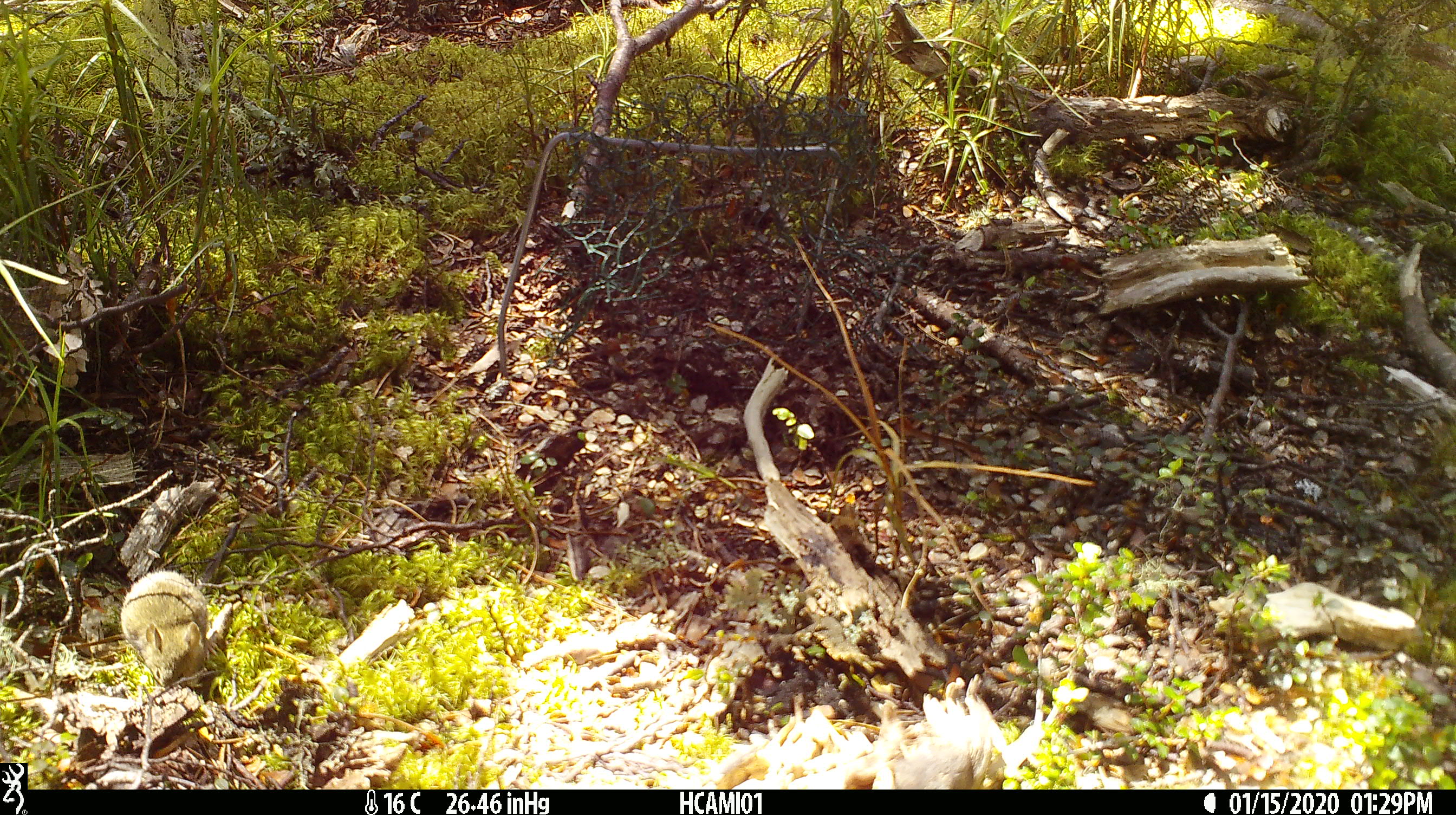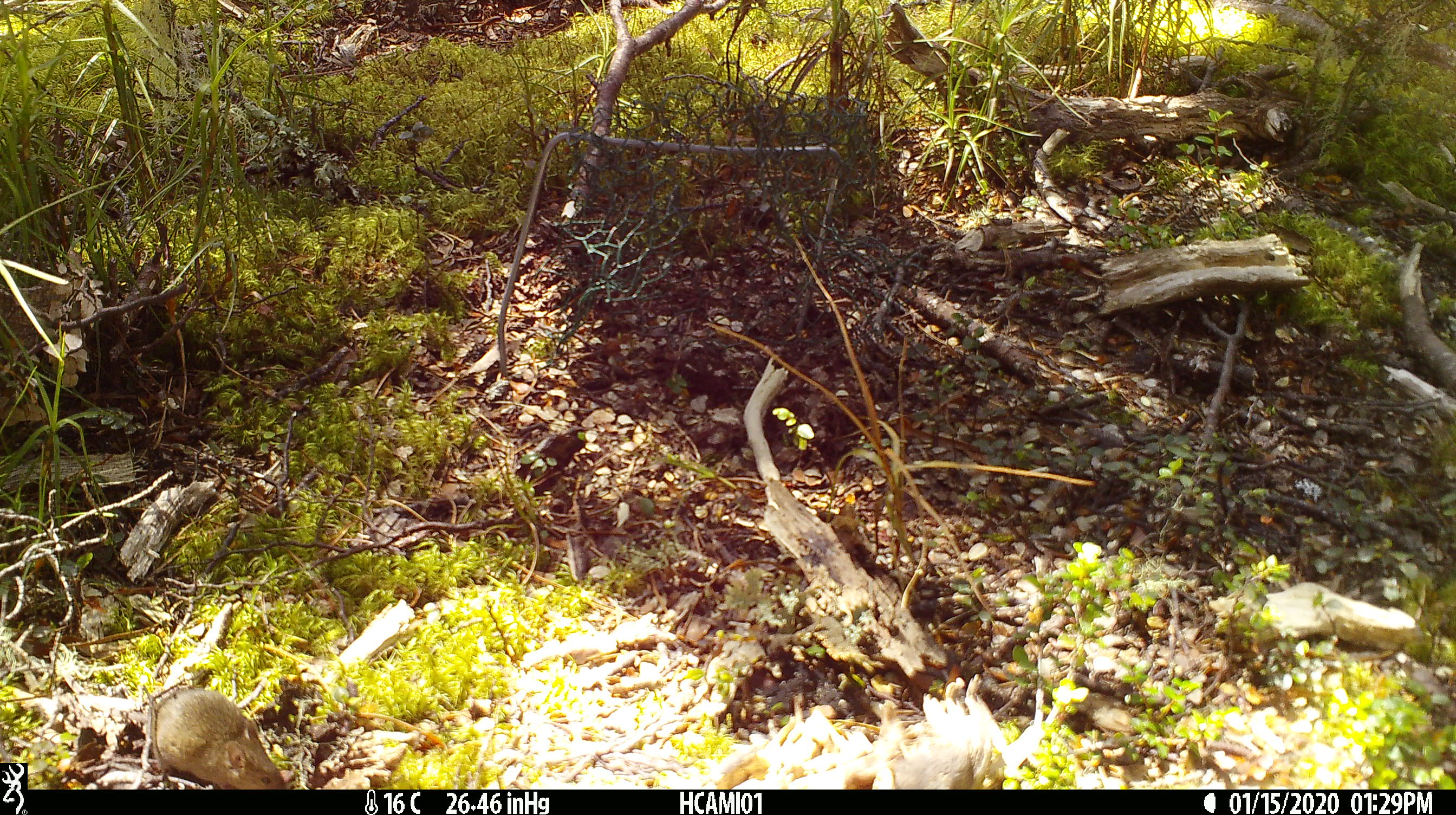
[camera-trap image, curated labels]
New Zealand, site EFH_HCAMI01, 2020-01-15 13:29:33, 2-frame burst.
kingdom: Animalia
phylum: Chordata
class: Mammalia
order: Rodentia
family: Muridae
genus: Mus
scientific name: Mus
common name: mouse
Mouse (Mus).